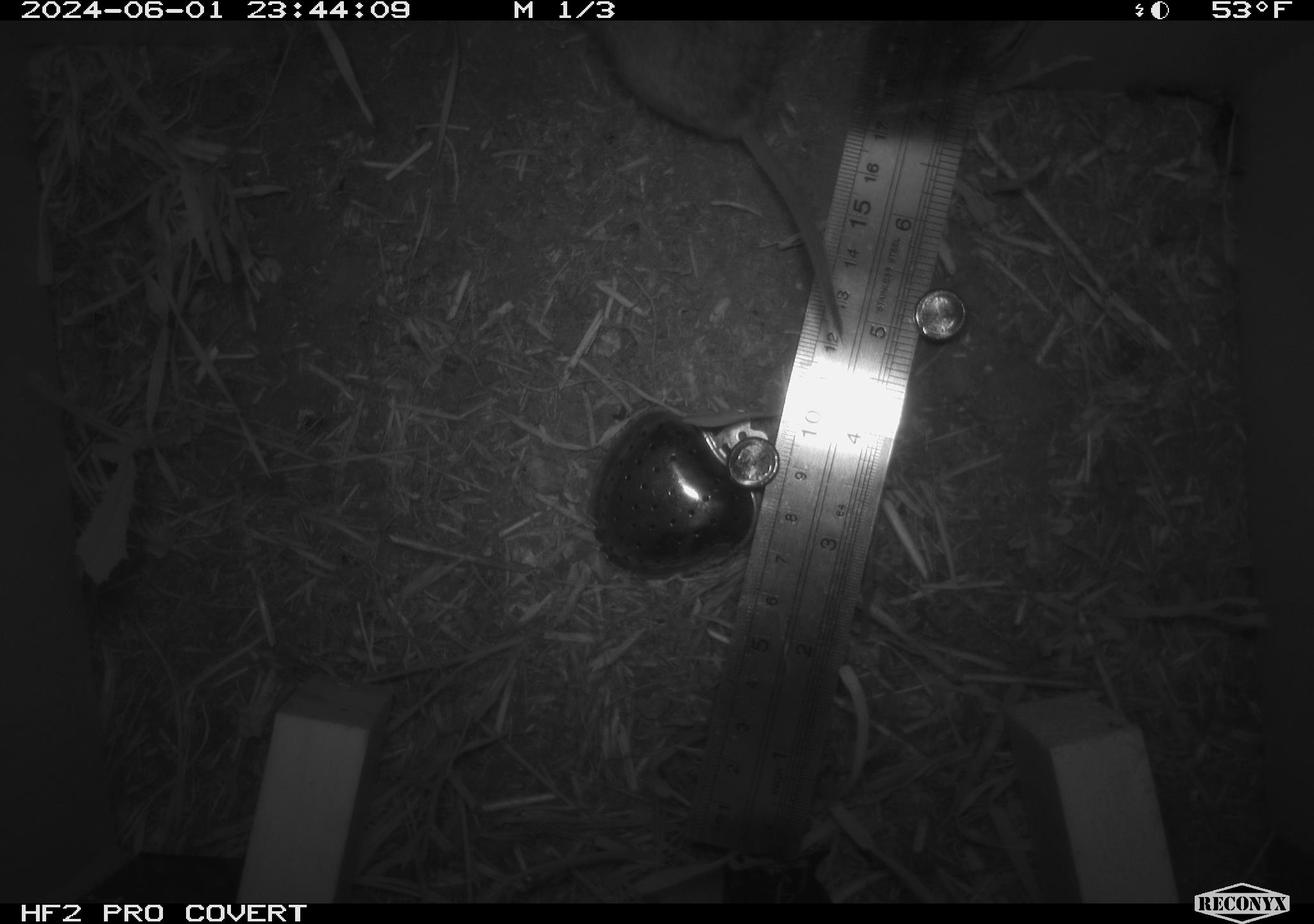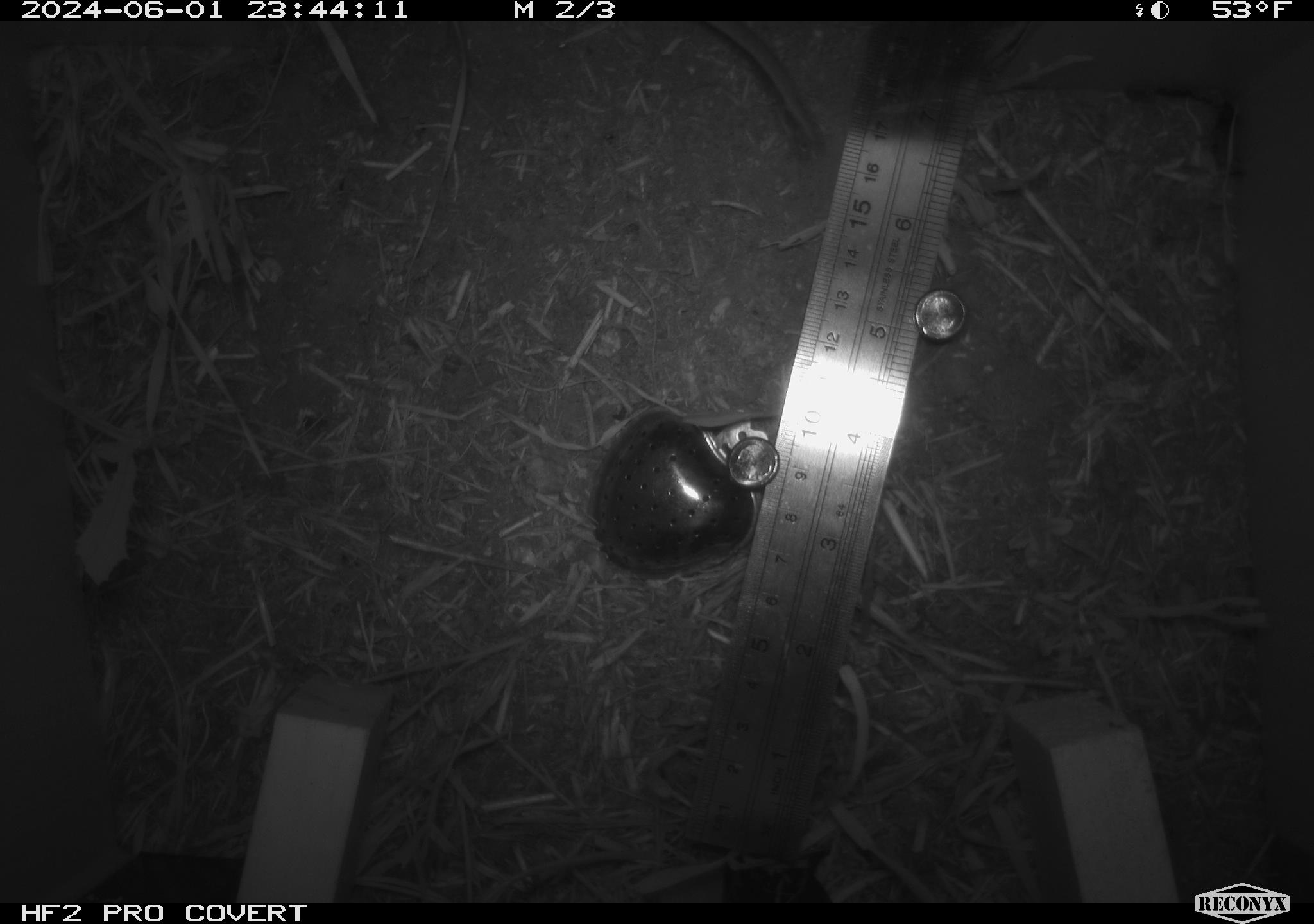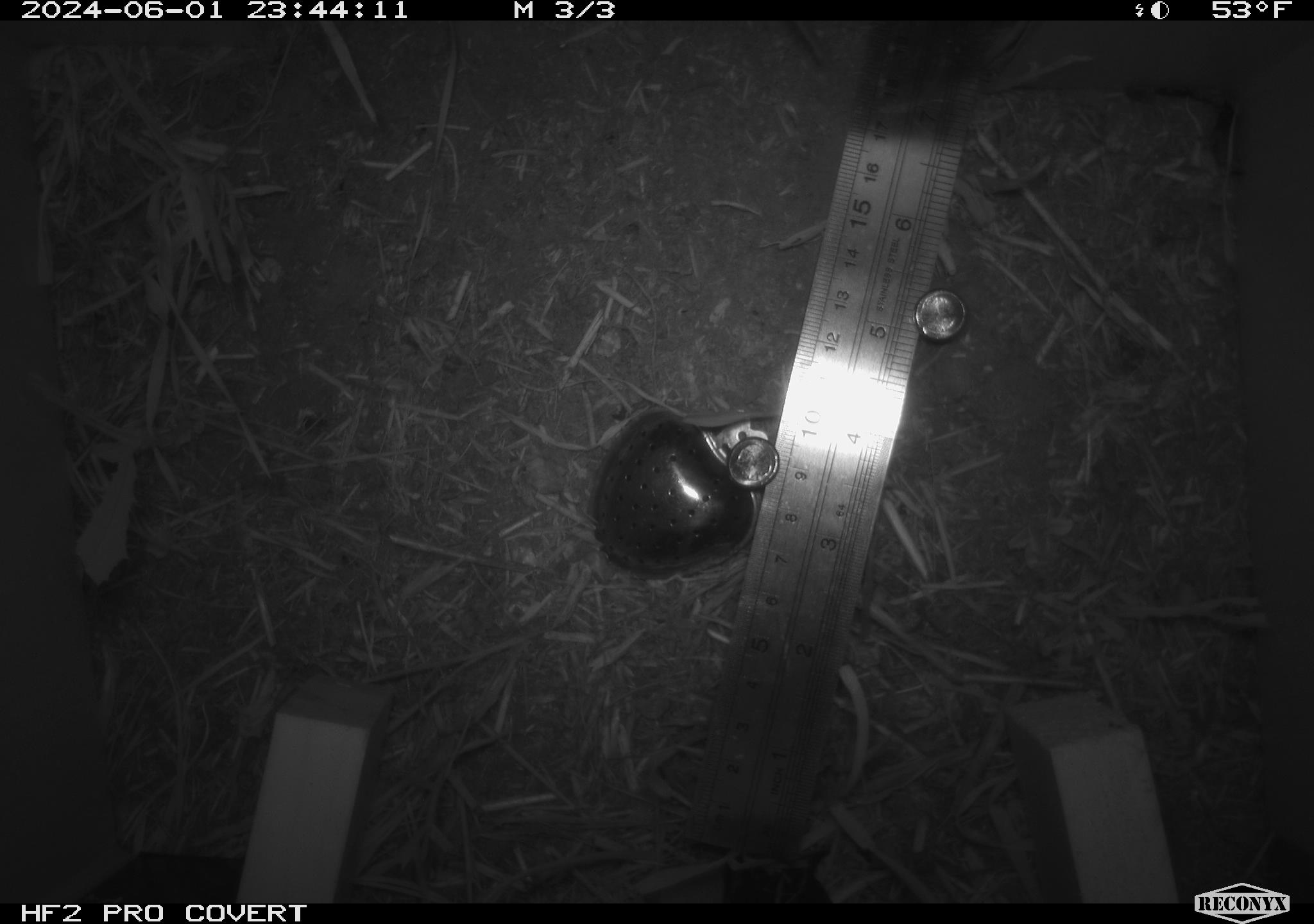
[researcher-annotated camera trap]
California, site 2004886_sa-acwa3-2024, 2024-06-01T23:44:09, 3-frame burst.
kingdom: Animalia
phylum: Chordata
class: Mammalia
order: Rodentia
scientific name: Rodentia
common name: mouse species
Mouse species (Rodentia).